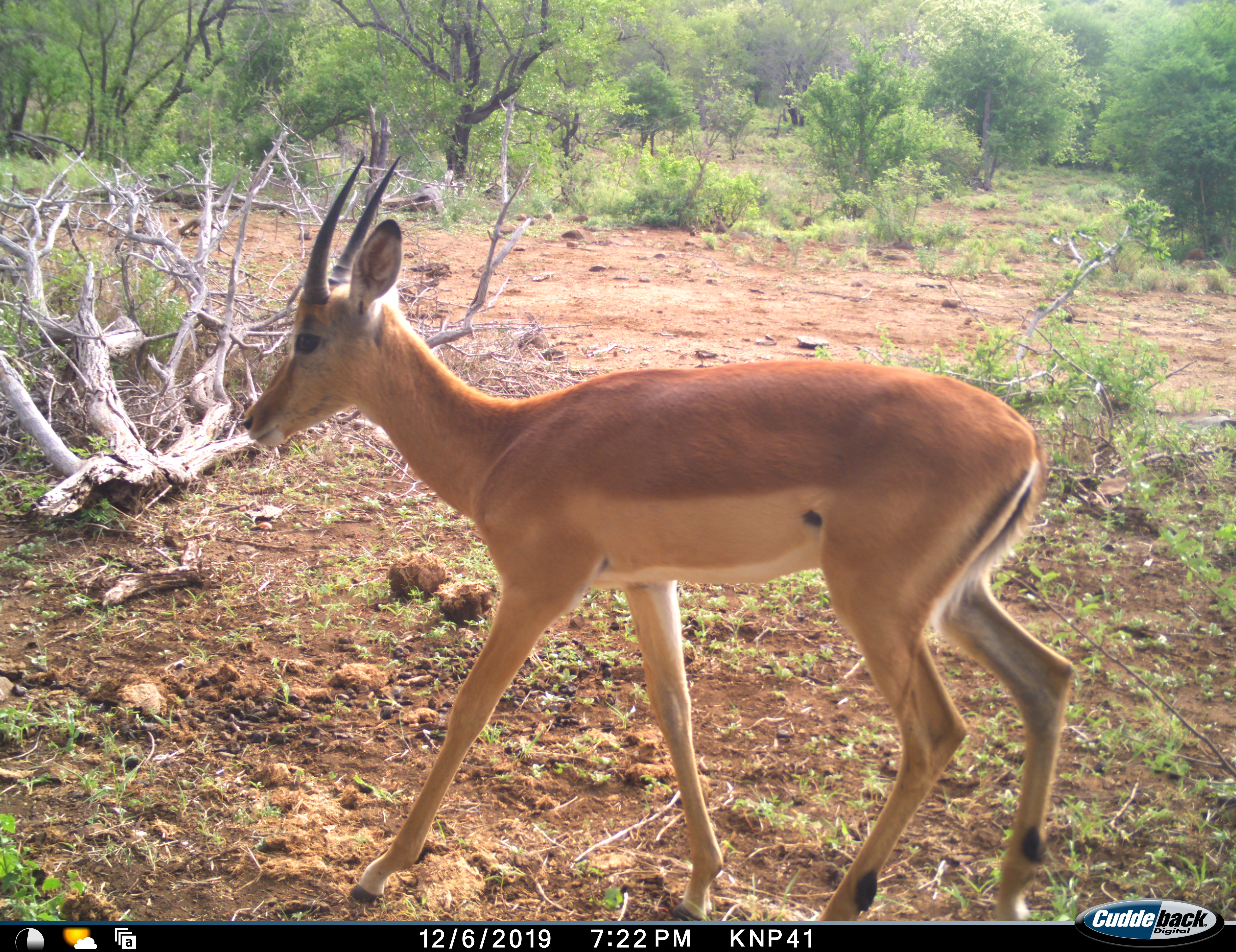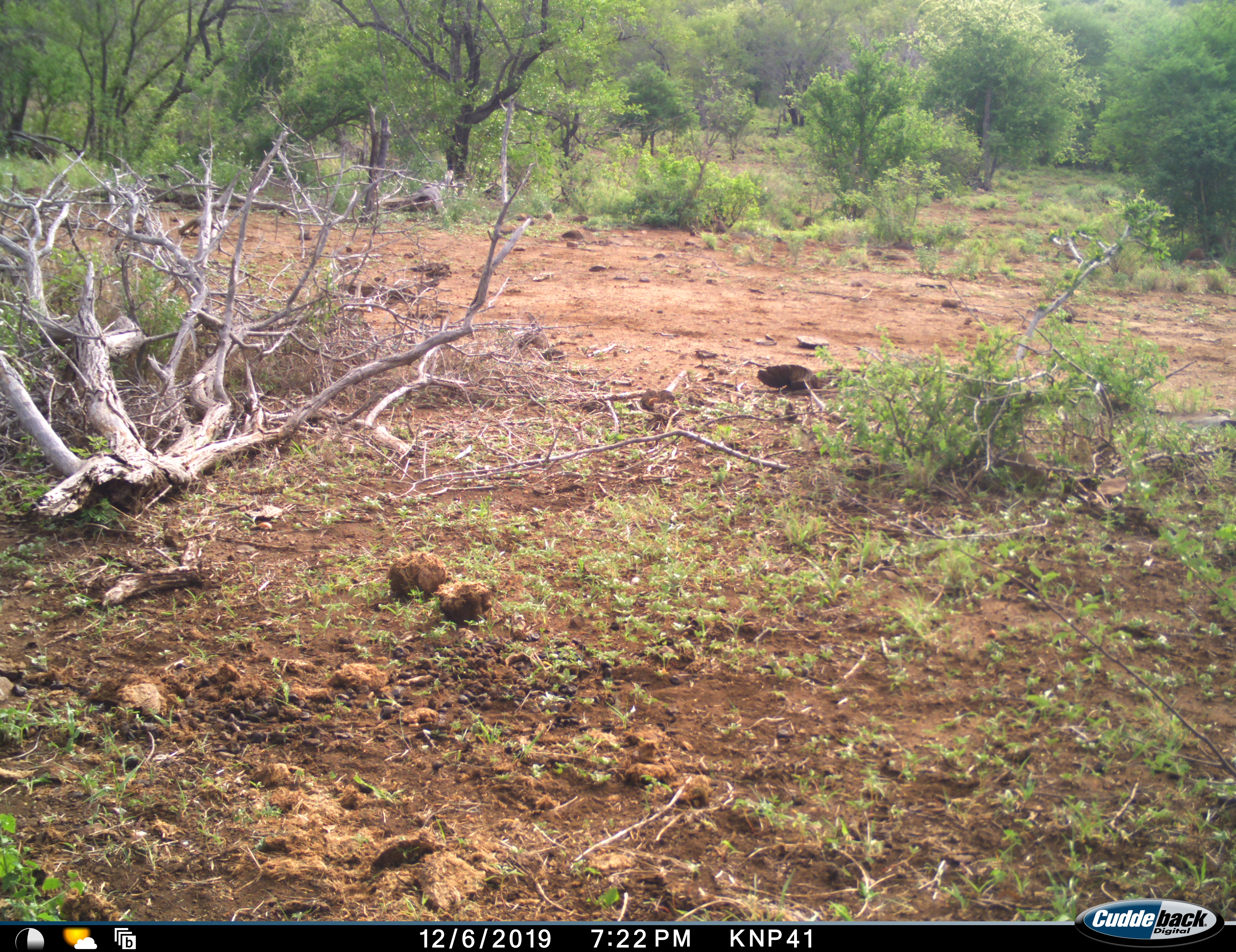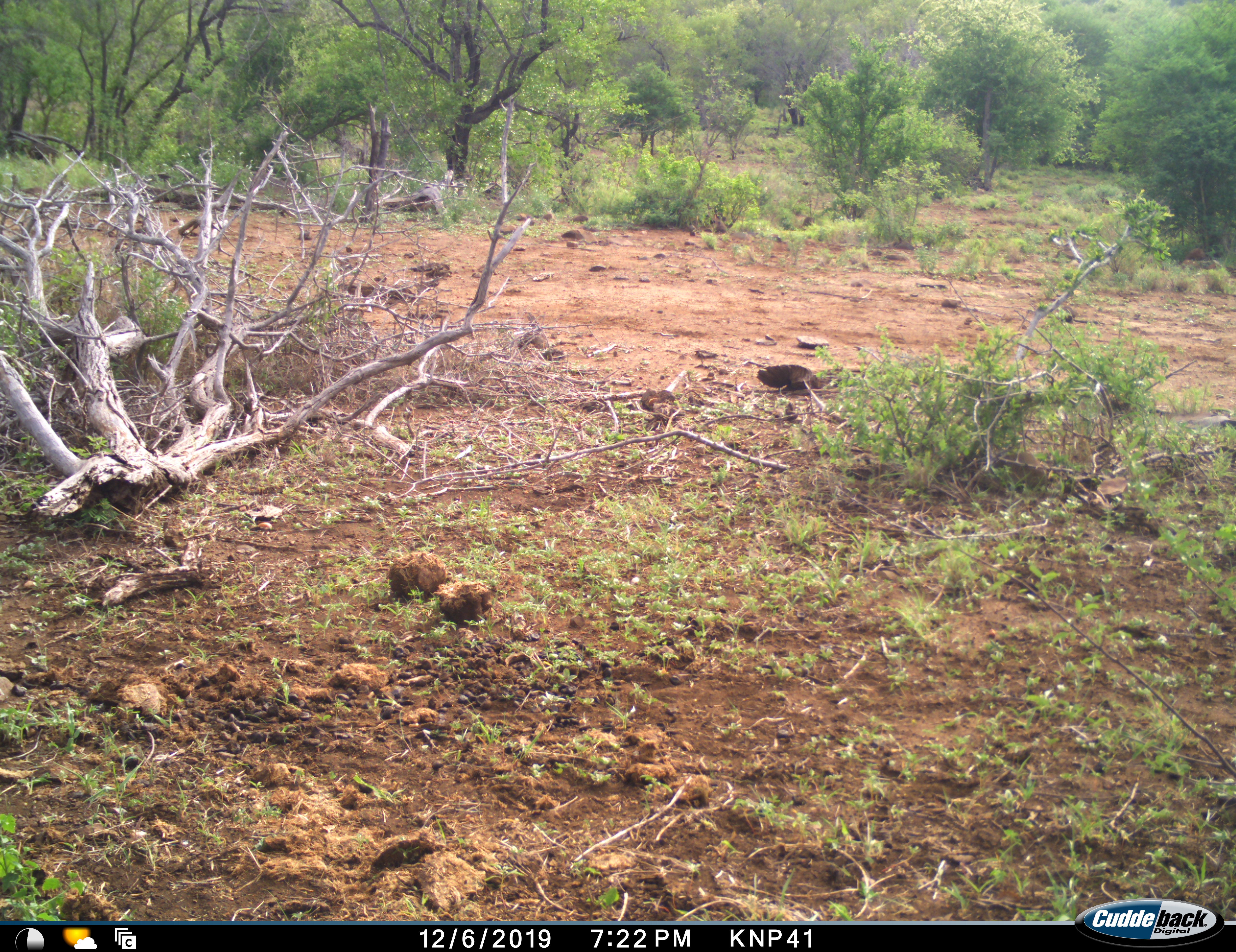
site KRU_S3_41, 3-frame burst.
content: unidentified animal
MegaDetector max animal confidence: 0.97